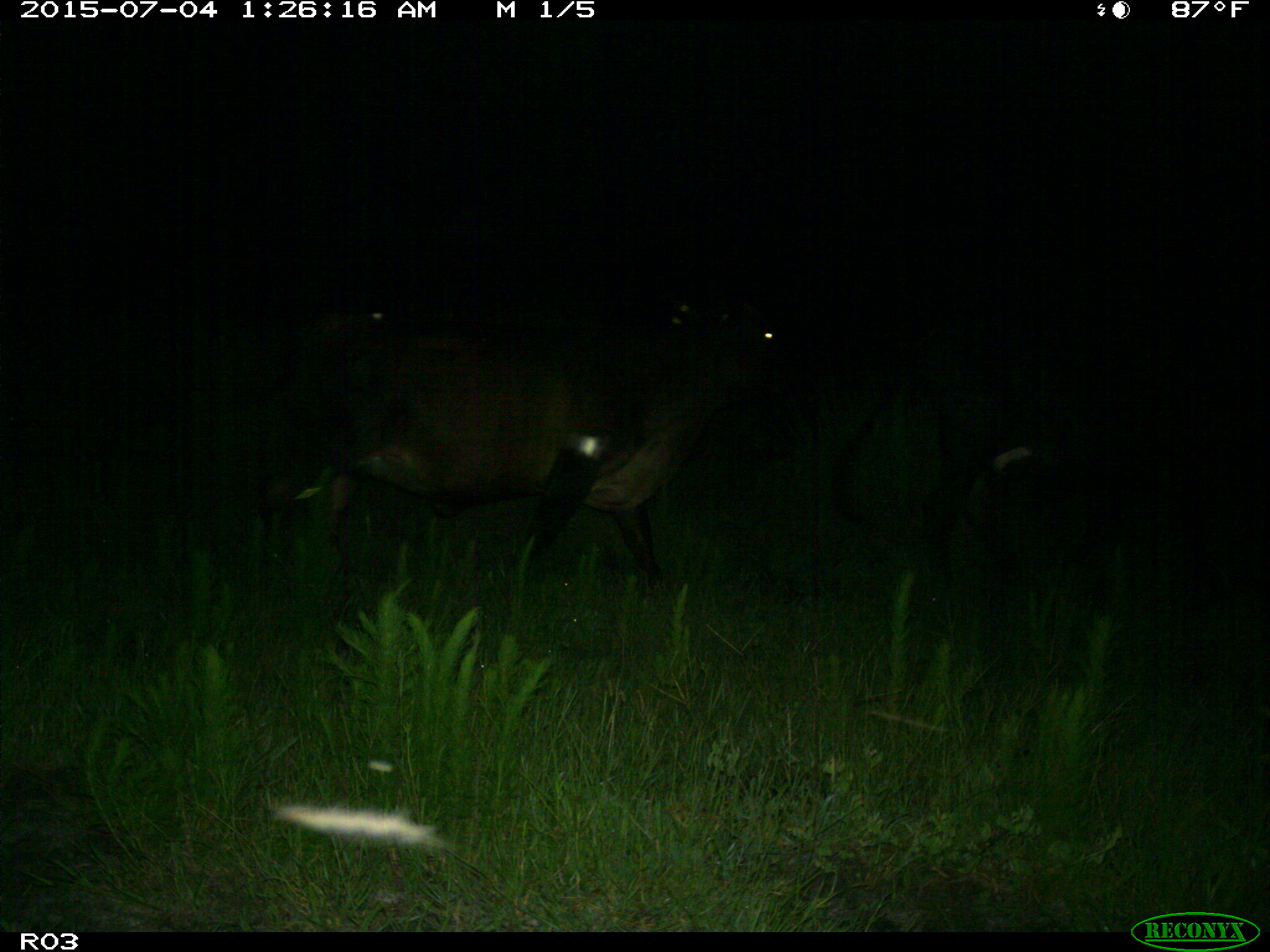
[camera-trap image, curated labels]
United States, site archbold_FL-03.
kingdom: Animalia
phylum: Chordata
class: Mammalia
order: Artiodactyla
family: Bovidae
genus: Bos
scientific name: Bos taurus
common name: domestic cow